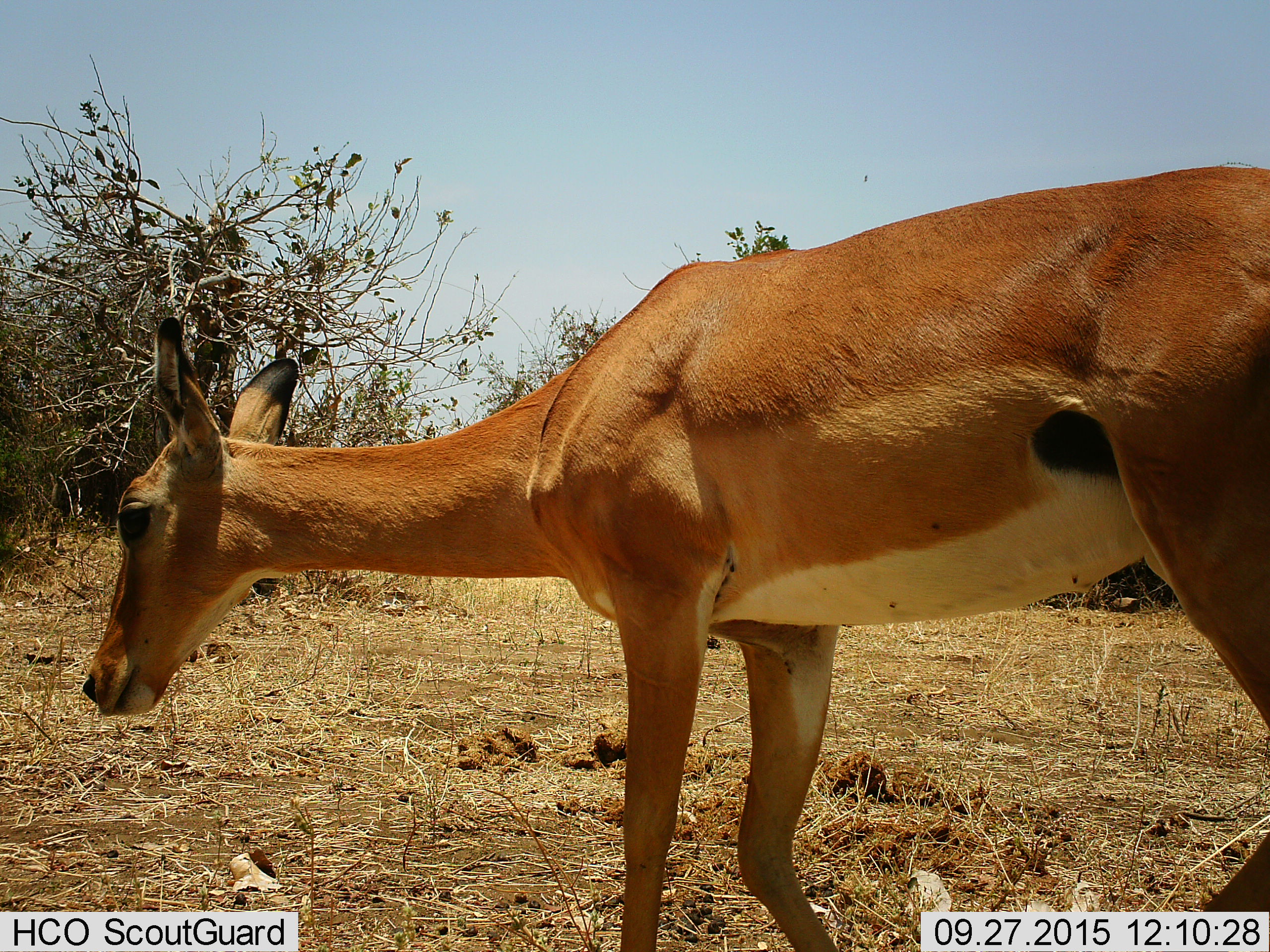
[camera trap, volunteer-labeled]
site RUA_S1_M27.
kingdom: Animalia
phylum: Chordata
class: Mammalia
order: Artiodactyla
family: Bovidae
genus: Aepyceros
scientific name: Aepyceros melampus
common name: impala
Impala (Aepyceros melampus), count 1. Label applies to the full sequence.